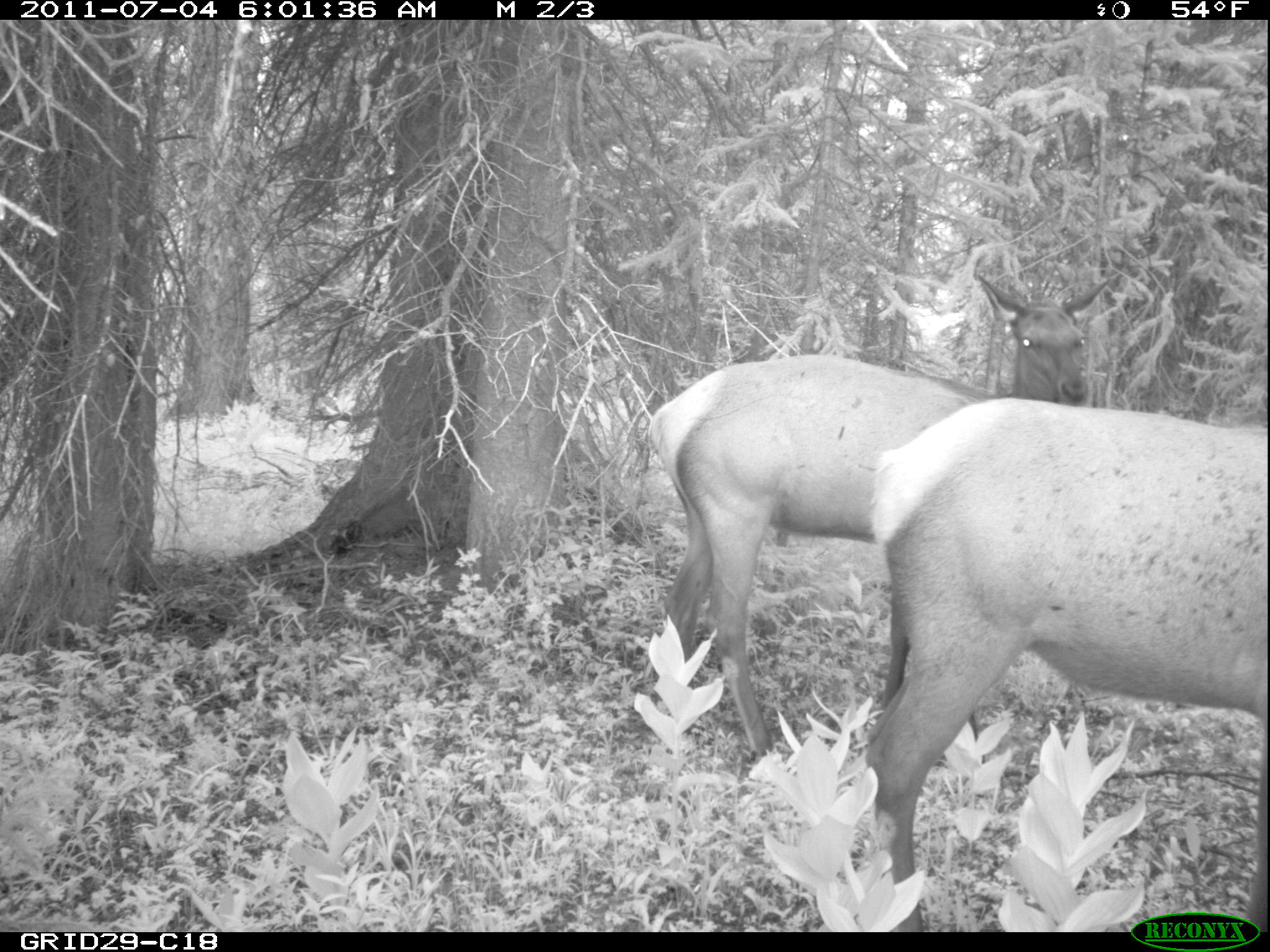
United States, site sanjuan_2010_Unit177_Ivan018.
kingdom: Animalia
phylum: Chordata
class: Mammalia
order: Artiodactyla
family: Cervidae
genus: Cervus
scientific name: Cervus elaphus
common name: red deer